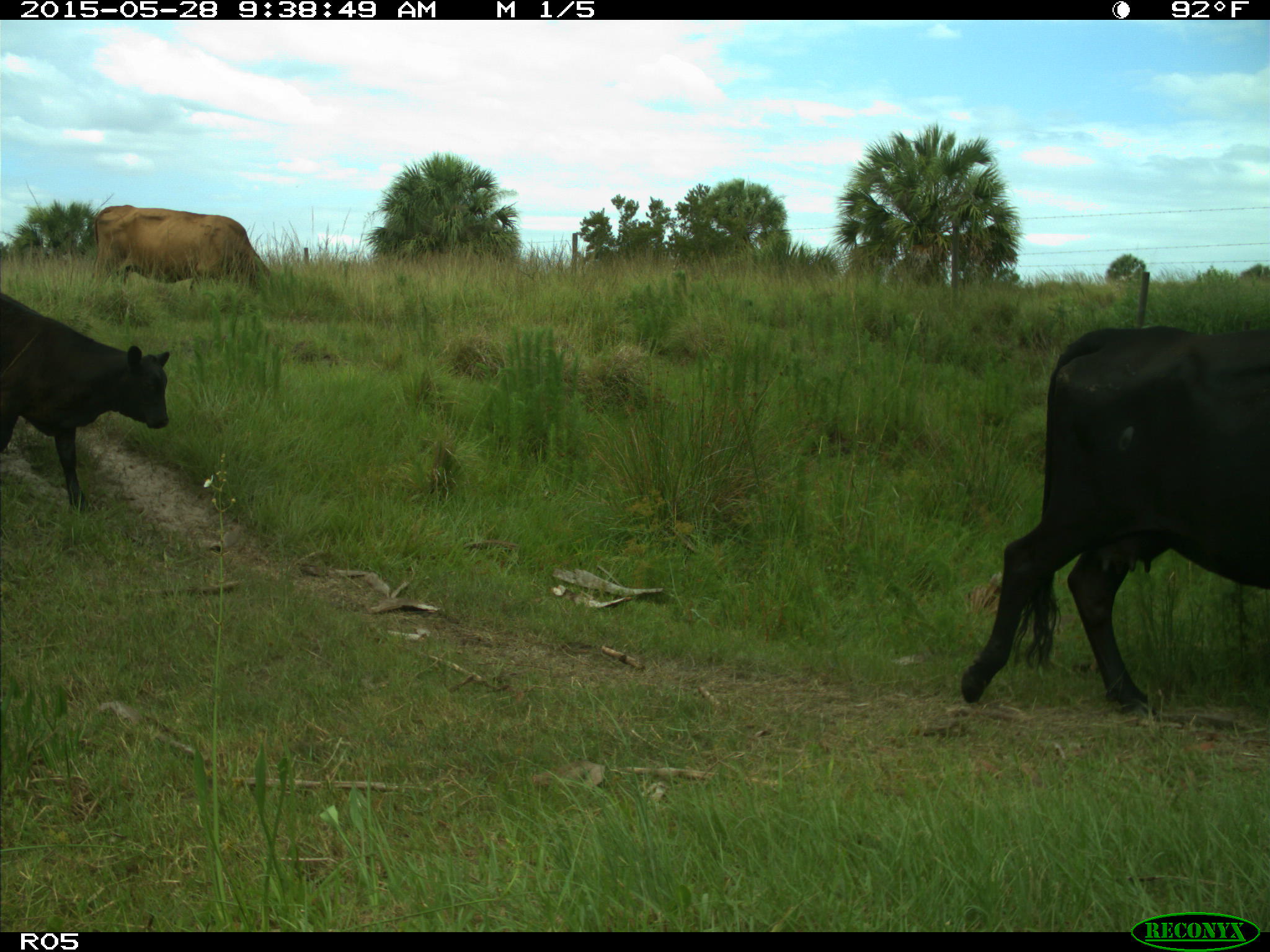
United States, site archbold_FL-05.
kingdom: Animalia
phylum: Chordata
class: Mammalia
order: Artiodactyla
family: Bovidae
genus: Bos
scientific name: Bos taurus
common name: domestic cow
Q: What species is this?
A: Bos taurus (domestic cow).